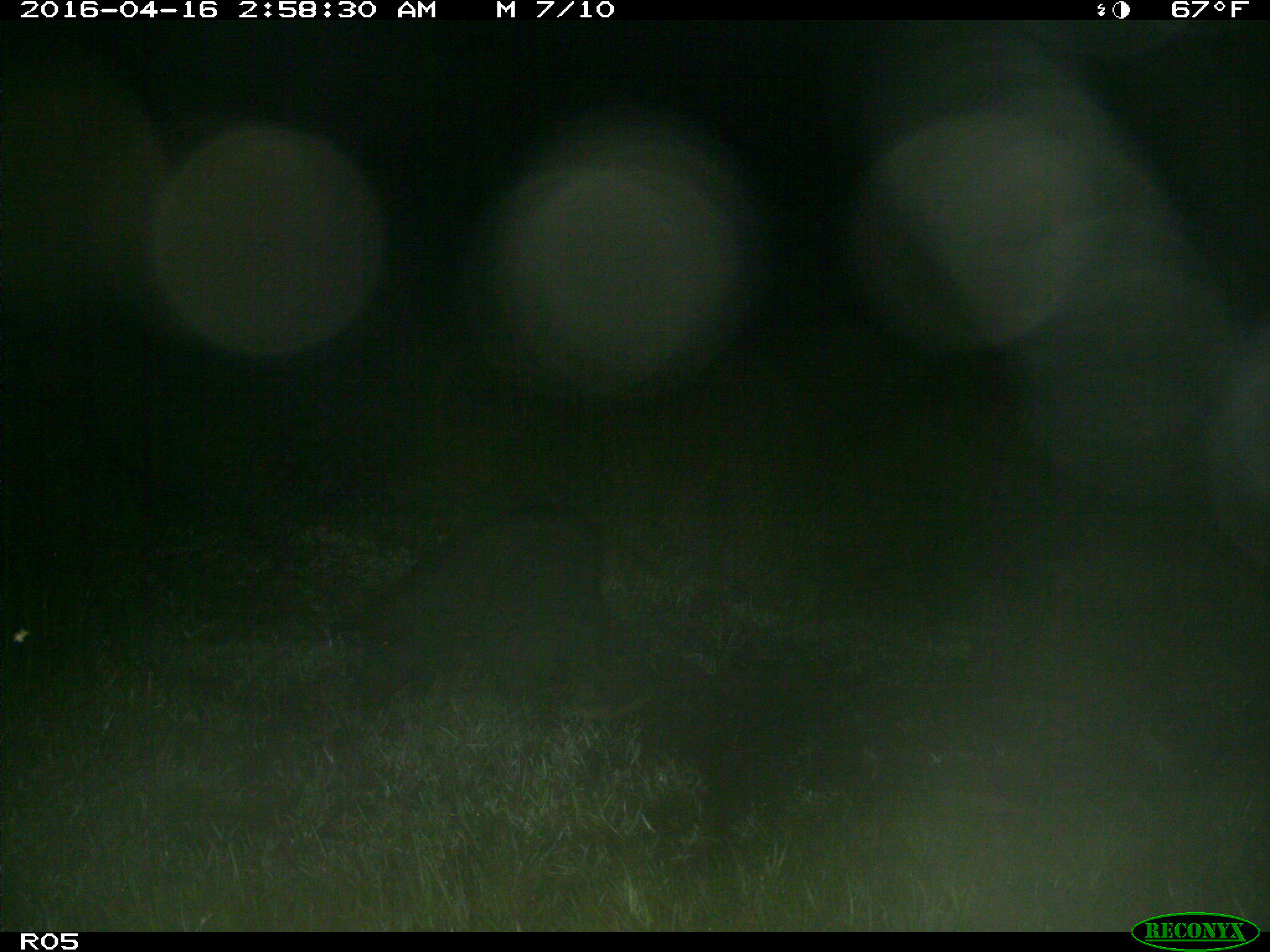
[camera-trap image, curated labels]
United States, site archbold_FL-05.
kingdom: Animalia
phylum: Chordata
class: Mammalia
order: Artiodactyla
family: Suidae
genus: Sus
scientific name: Sus scrofa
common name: wild boar